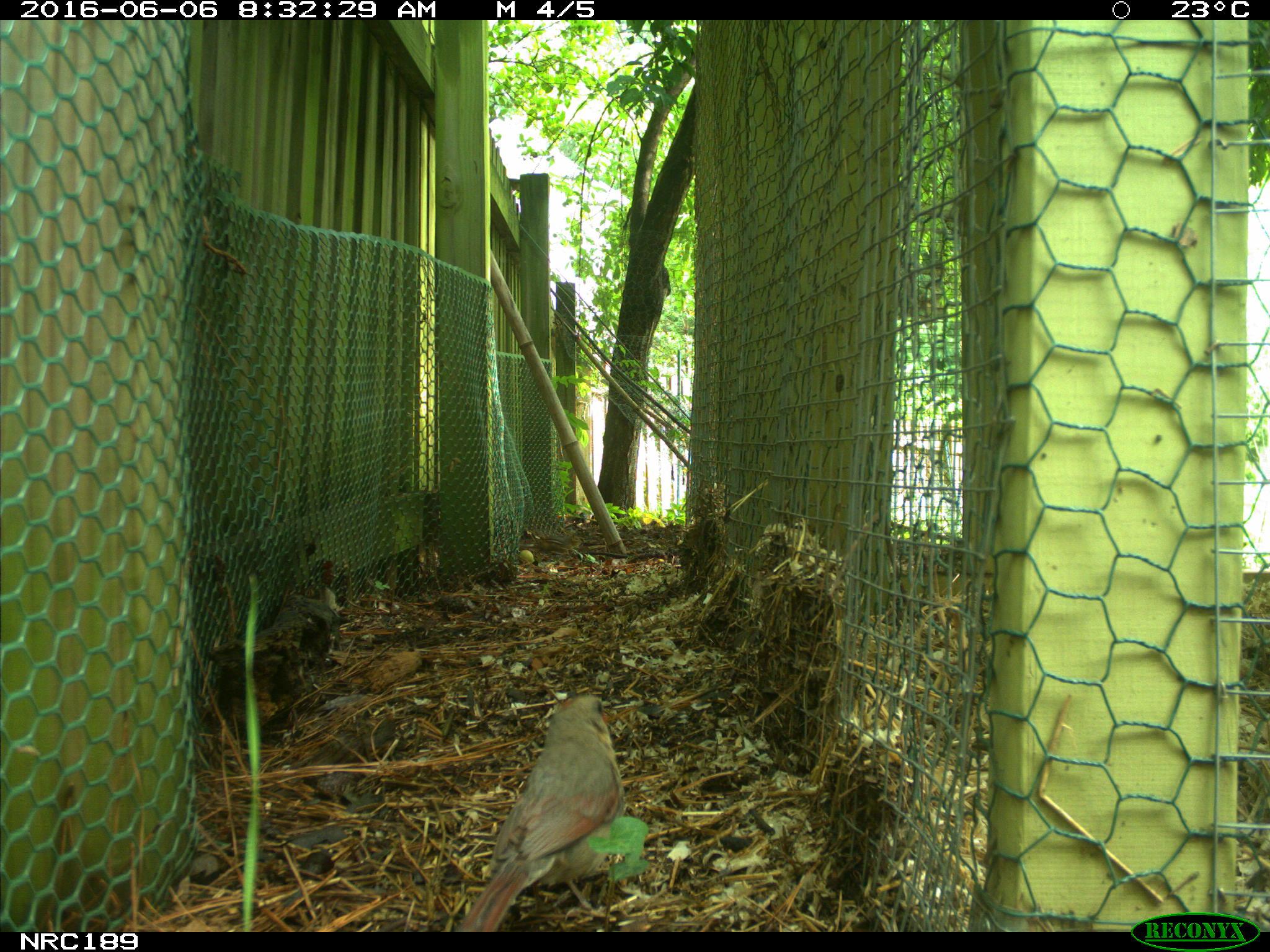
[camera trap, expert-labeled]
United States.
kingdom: Animalia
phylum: Chordata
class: Aves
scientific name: Aves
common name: bird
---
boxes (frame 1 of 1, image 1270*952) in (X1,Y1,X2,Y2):
Bird: (455,686,626,930)